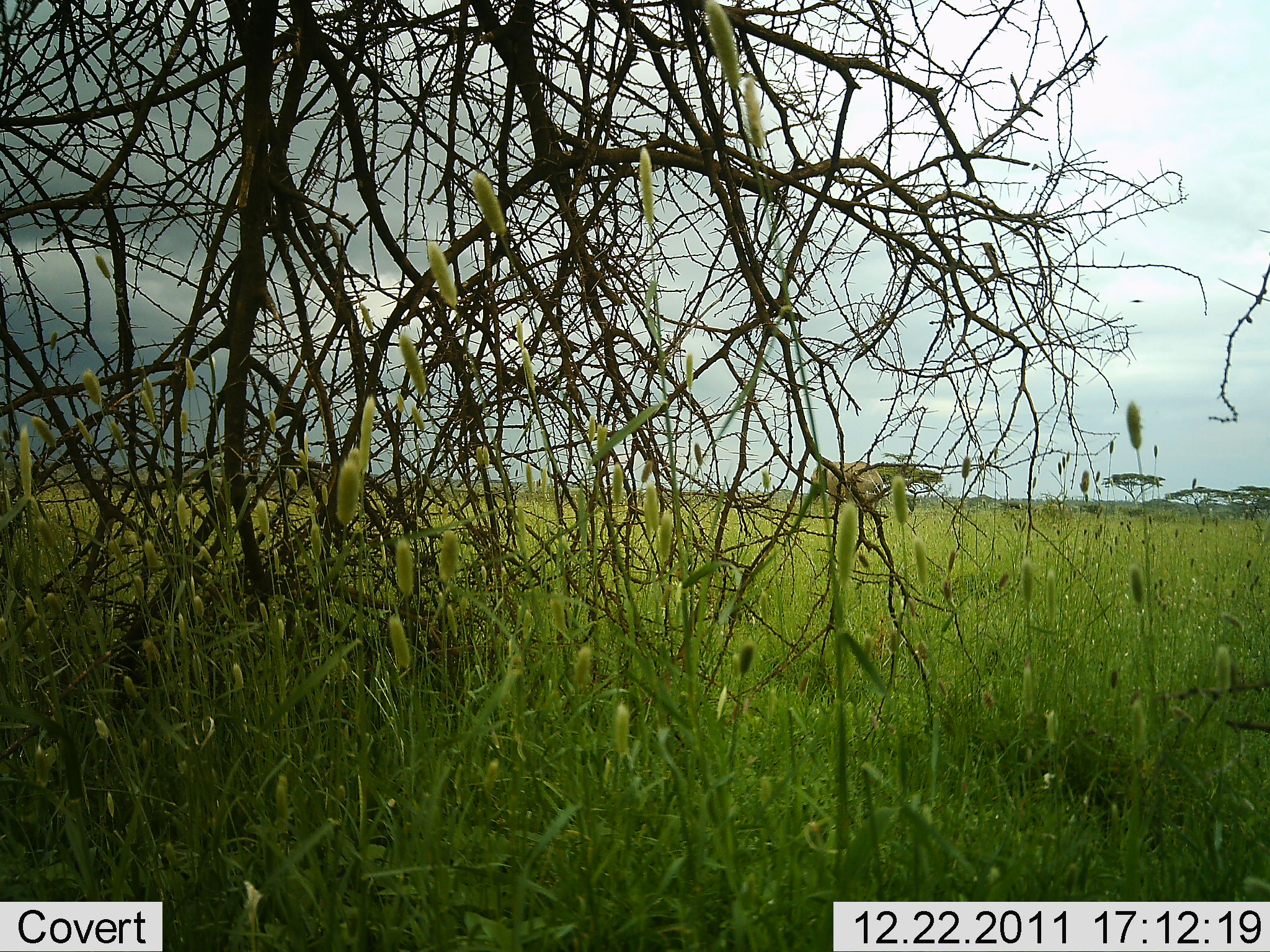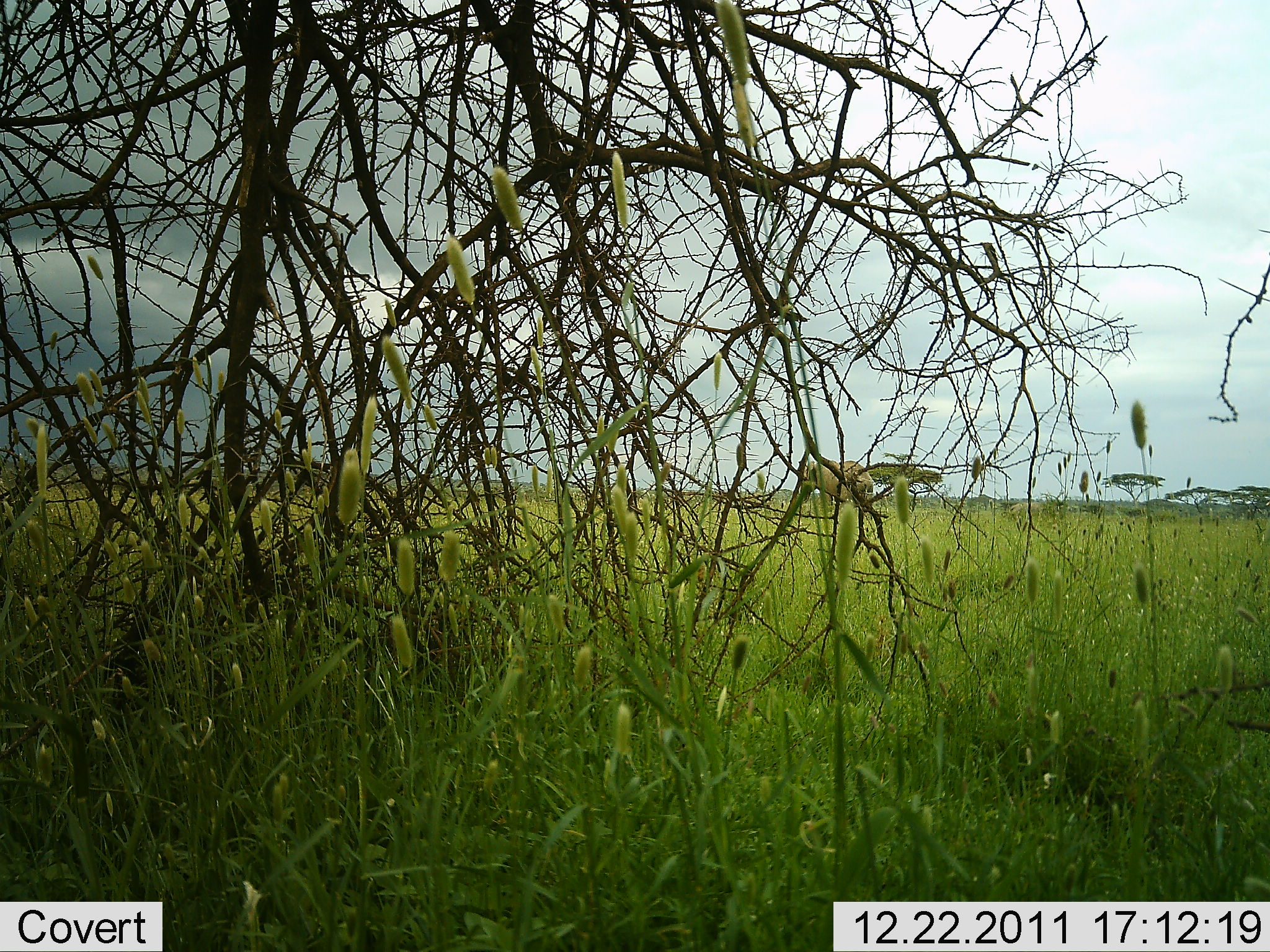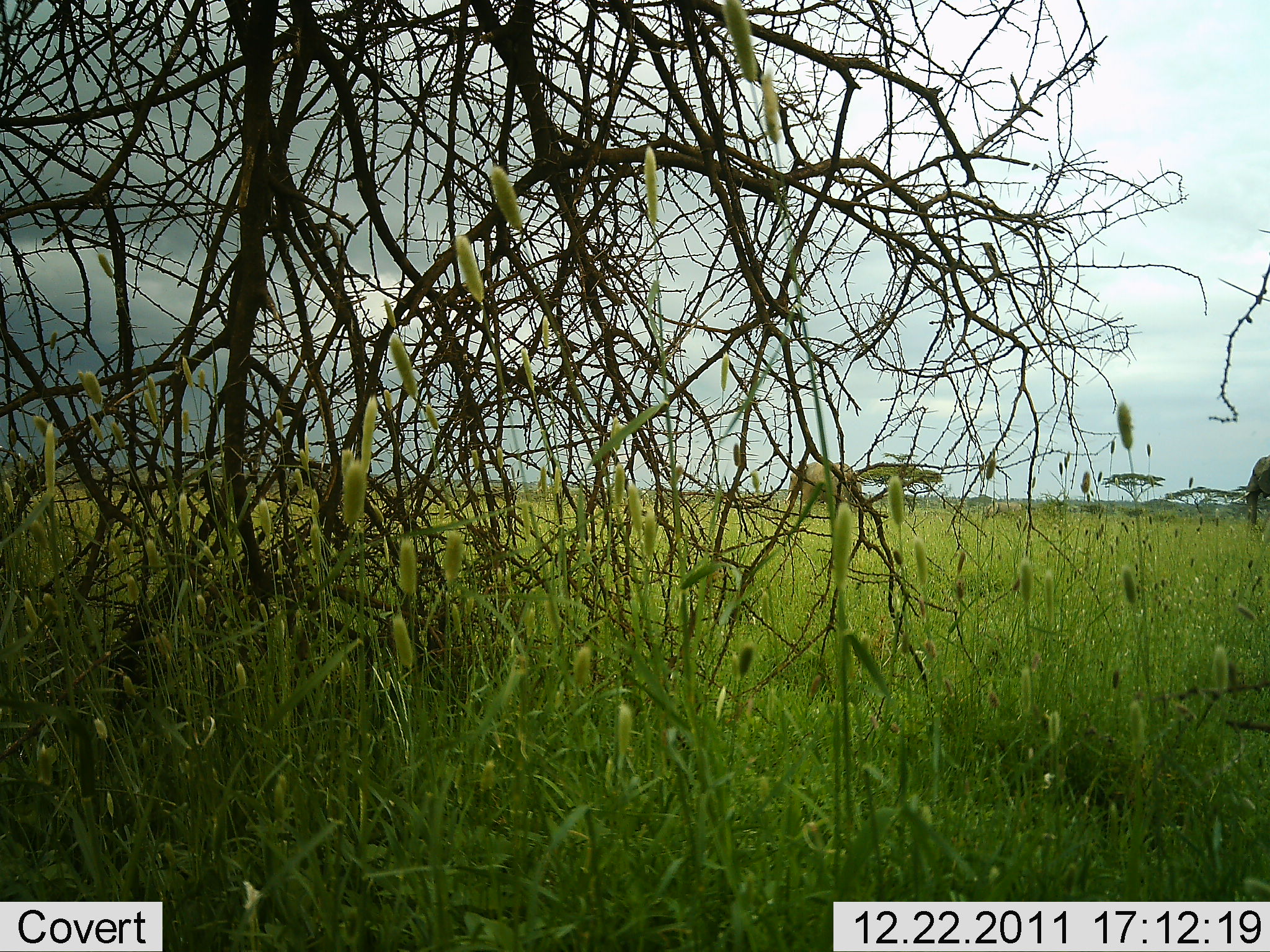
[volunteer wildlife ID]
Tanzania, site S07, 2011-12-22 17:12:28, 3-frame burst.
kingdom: Animalia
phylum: Chordata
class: Mammalia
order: Proboscidea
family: Elephantidae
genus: Loxodonta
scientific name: Loxodonta africana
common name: african bush elephant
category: elephant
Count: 2.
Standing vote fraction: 18%.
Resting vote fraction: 0%.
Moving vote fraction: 91%.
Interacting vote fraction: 0%.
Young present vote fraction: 9%.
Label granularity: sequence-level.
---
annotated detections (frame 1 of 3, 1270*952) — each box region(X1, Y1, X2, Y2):
animal: region(808, 460, 887, 516); region(1031, 504, 1074, 531)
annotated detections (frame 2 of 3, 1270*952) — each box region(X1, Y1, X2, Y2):
animal: region(797, 458, 876, 520); region(1010, 501, 1047, 530)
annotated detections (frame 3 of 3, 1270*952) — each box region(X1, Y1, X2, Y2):
animal: region(784, 461, 863, 515); region(1232, 451, 1270, 529); region(983, 501, 1022, 522)